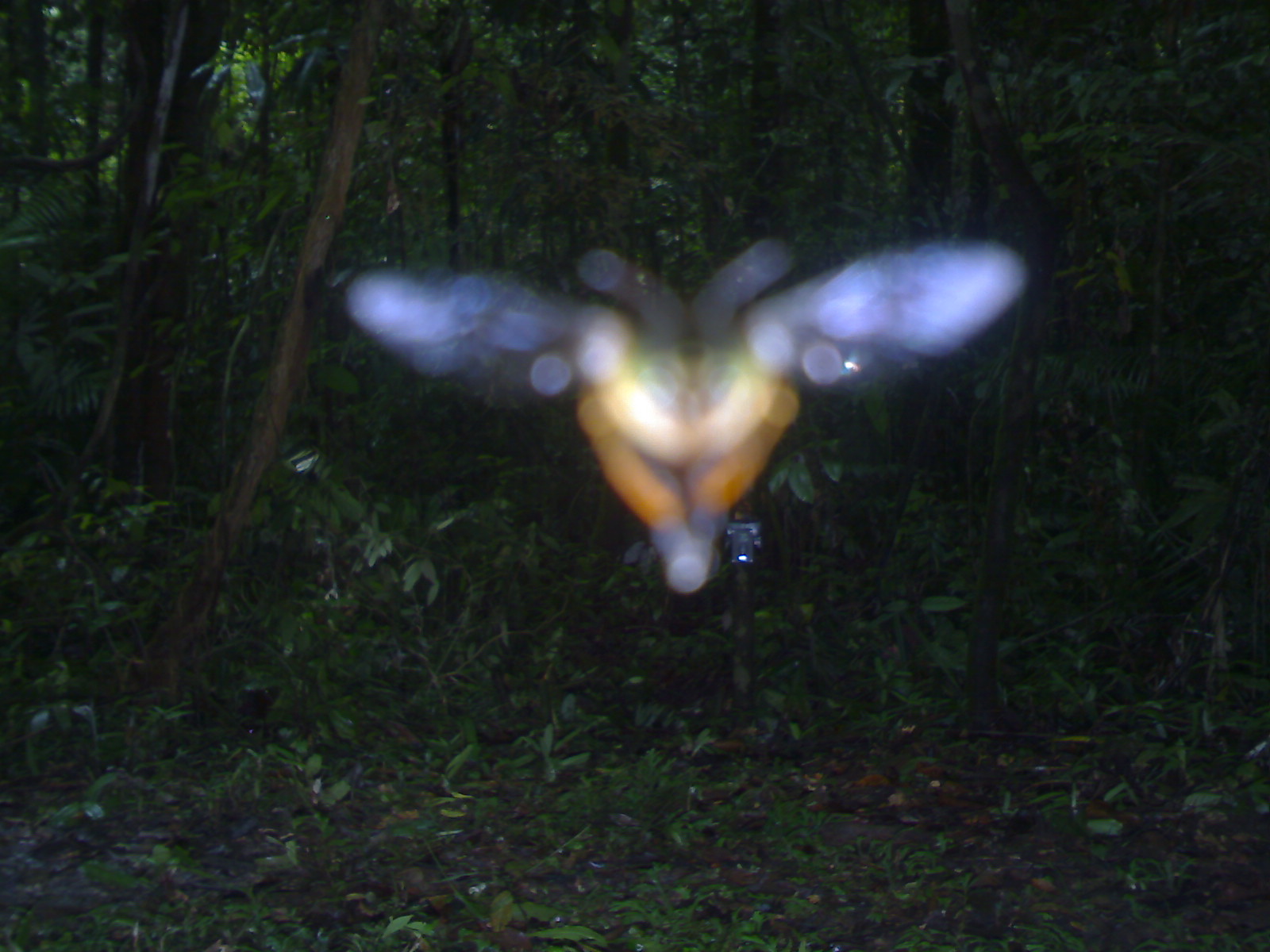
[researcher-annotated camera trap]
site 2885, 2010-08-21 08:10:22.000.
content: unidentified animal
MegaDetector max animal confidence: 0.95